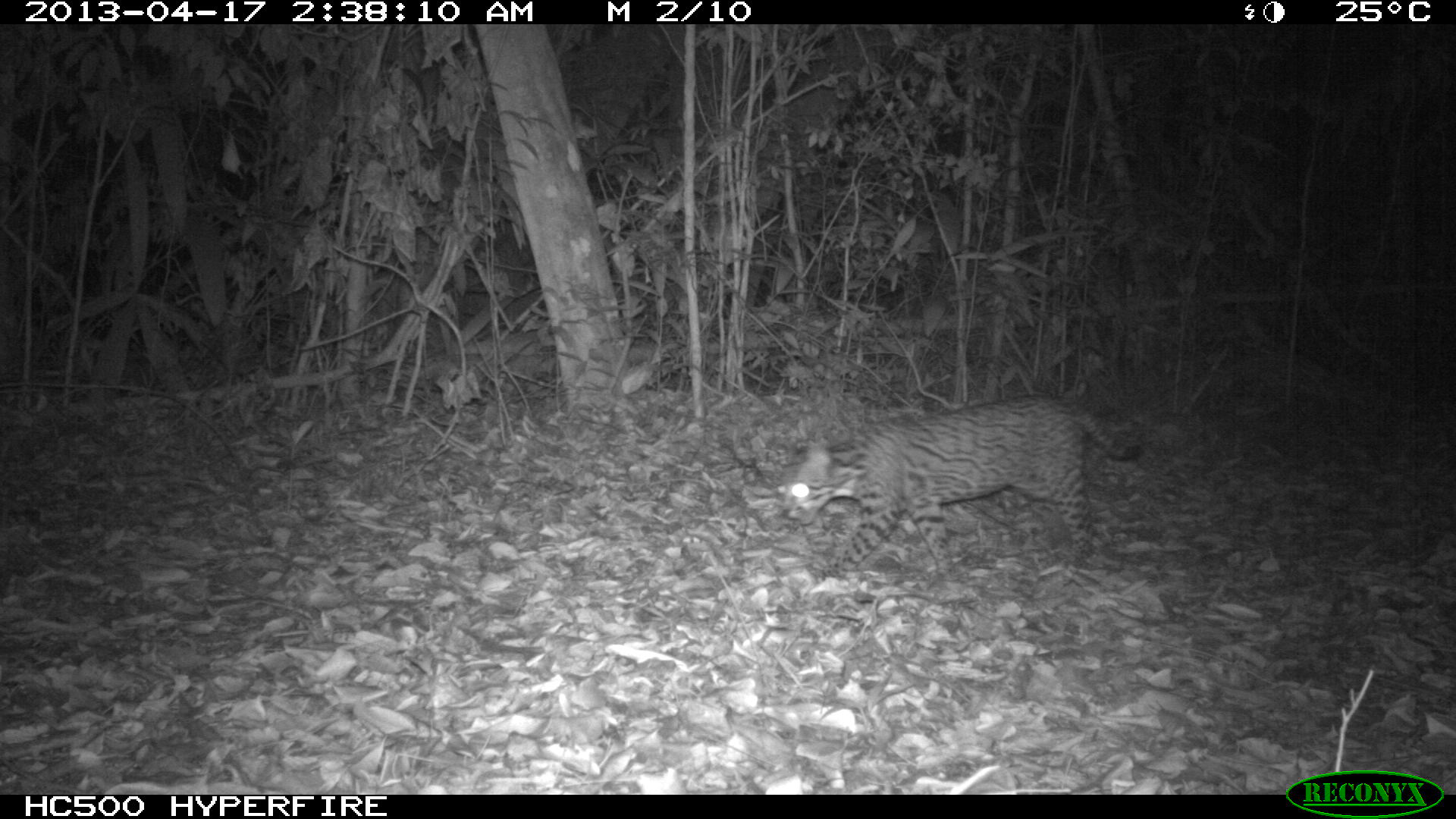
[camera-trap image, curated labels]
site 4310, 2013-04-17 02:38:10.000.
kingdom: Animalia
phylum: Chordata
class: Mammalia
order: Carnivora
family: Felidae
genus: Leopardus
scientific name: Leopardus pardalis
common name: ocelot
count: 1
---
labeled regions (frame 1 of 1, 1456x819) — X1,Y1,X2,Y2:
leopardus pardalis: 776,391,1145,587